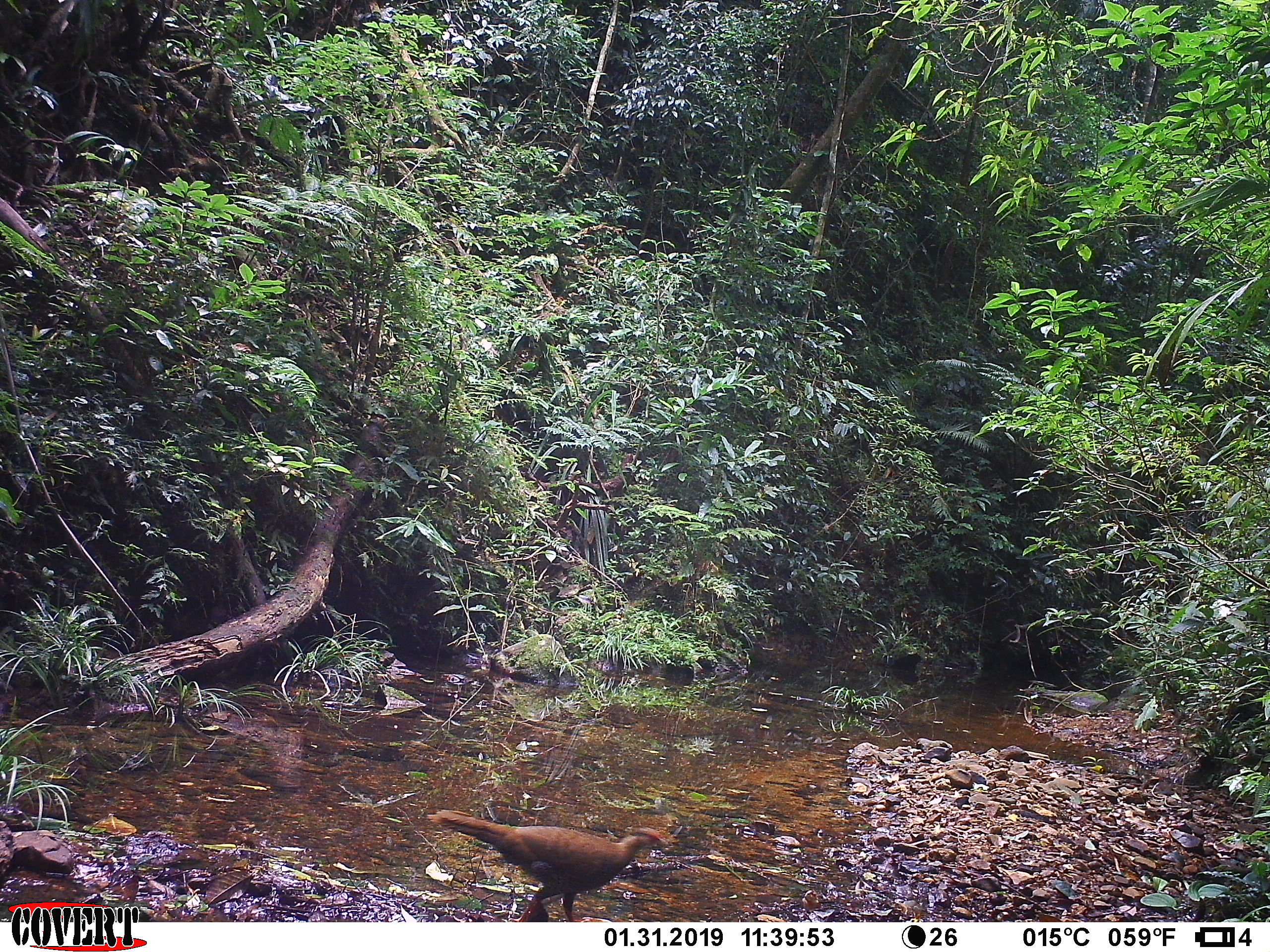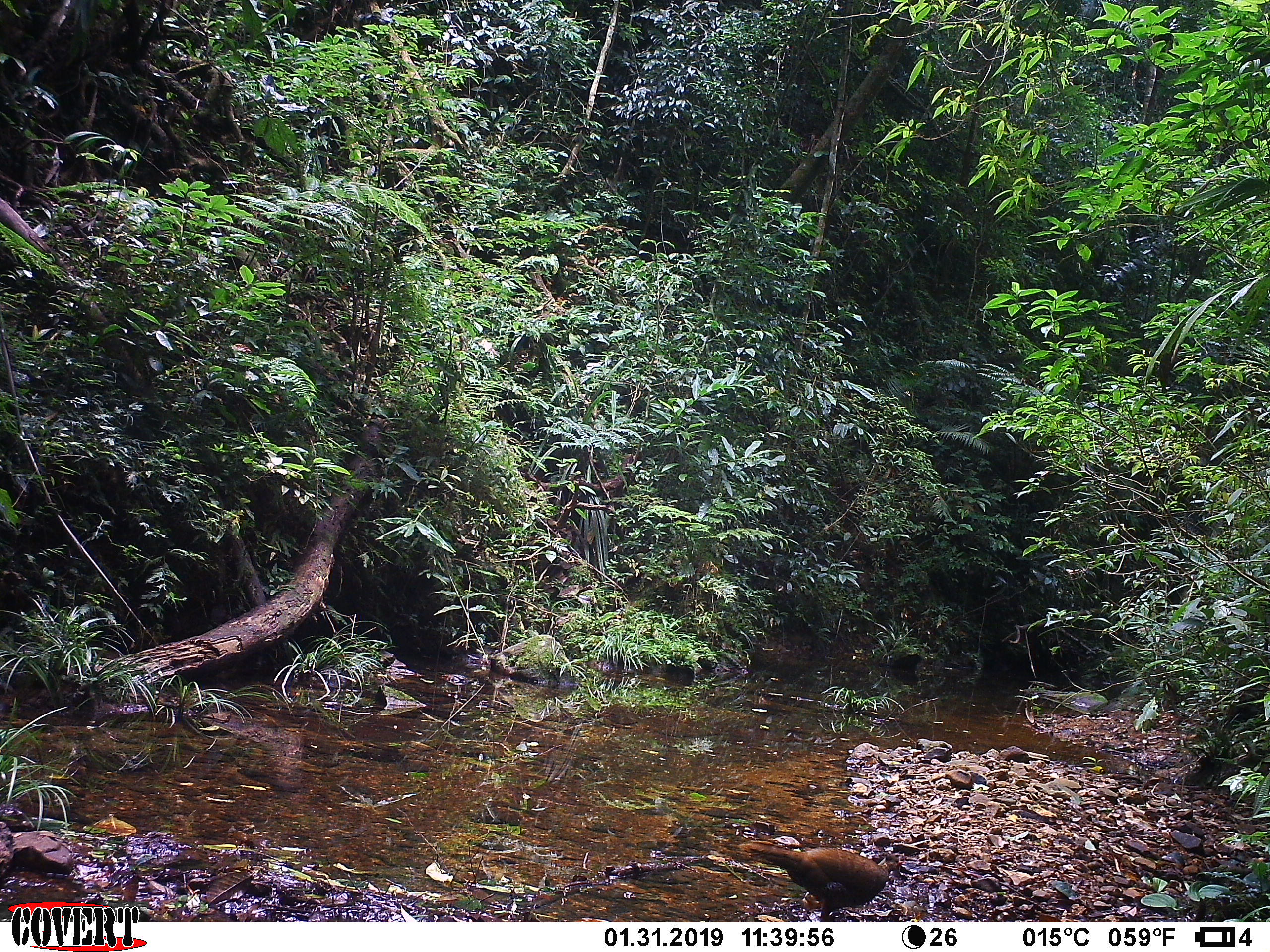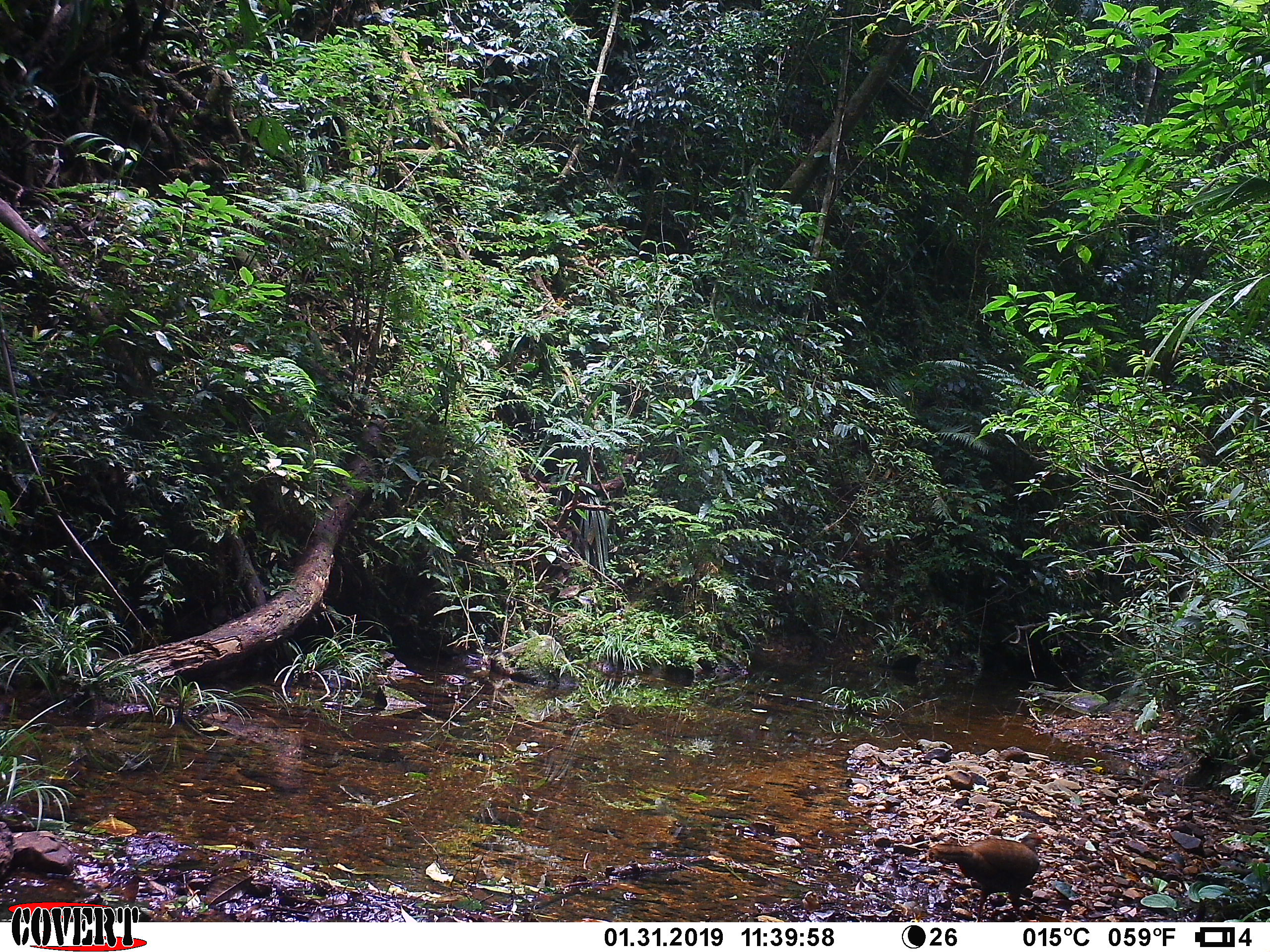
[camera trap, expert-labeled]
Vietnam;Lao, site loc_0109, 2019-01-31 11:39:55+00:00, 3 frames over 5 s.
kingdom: Animalia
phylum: Chordata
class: Aves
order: Galliformes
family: Phasianidae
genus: Lophura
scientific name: Lophura nycthemera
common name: silver pheasant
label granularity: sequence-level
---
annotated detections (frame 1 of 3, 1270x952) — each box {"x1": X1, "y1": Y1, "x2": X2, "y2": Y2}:
silver pheasant: {"x1": 426, "y1": 807, "x2": 668, "y2": 922}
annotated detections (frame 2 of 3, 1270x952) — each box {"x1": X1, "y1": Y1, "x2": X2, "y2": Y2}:
silver pheasant: {"x1": 737, "y1": 839, "x2": 903, "y2": 922}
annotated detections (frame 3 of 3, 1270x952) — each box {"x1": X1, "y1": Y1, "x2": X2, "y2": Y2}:
silver pheasant: {"x1": 927, "y1": 831, "x2": 1049, "y2": 922}